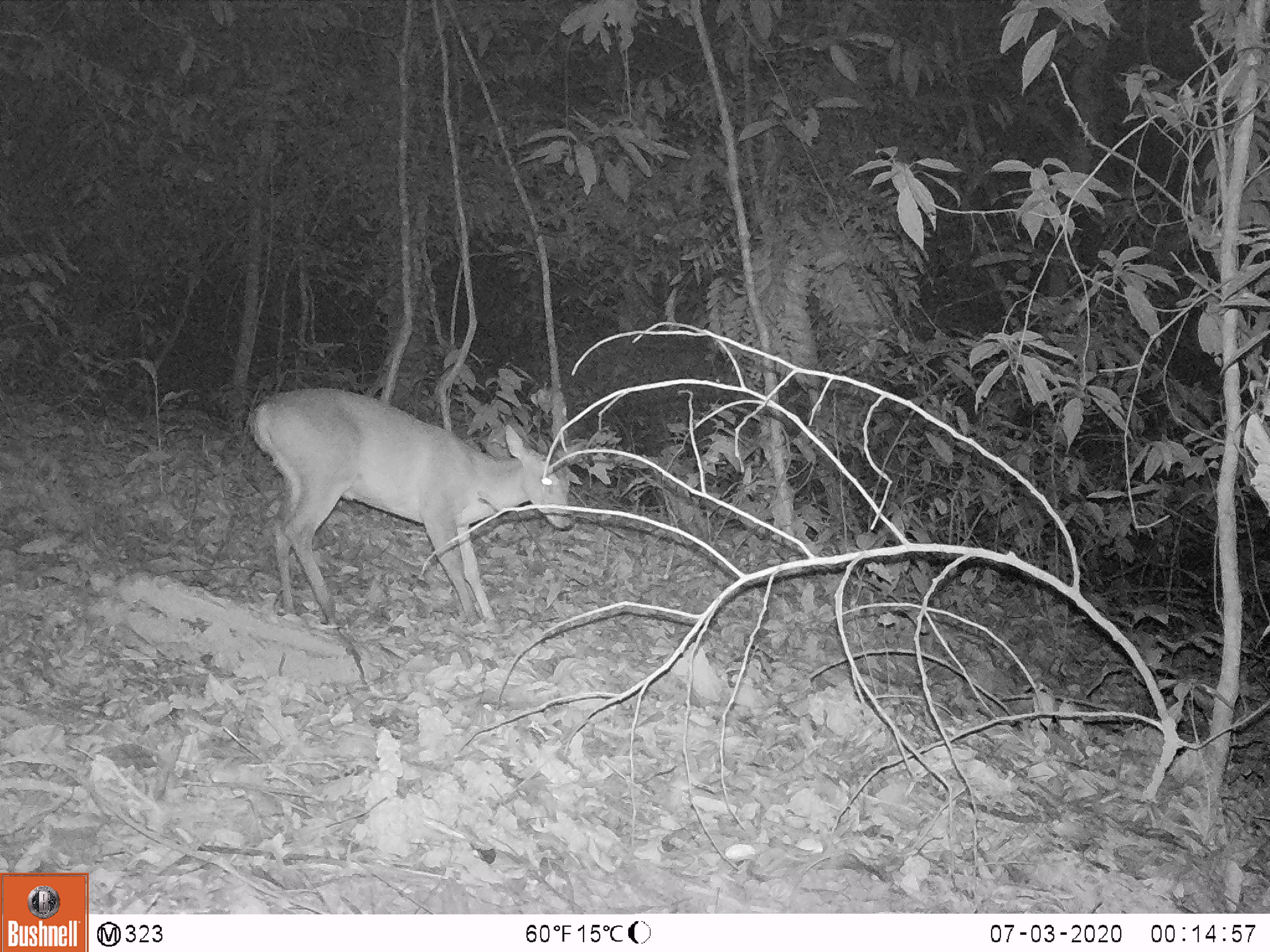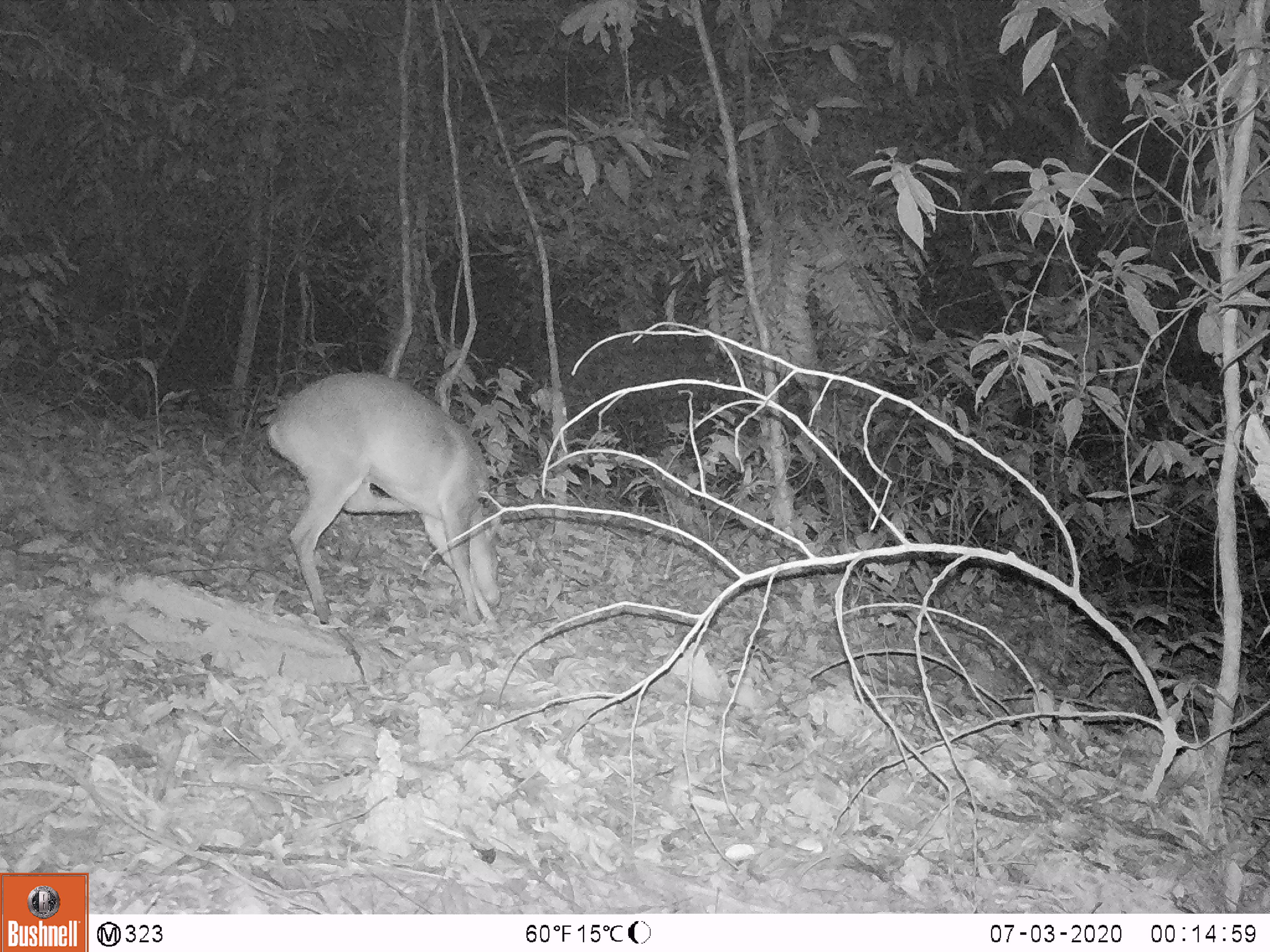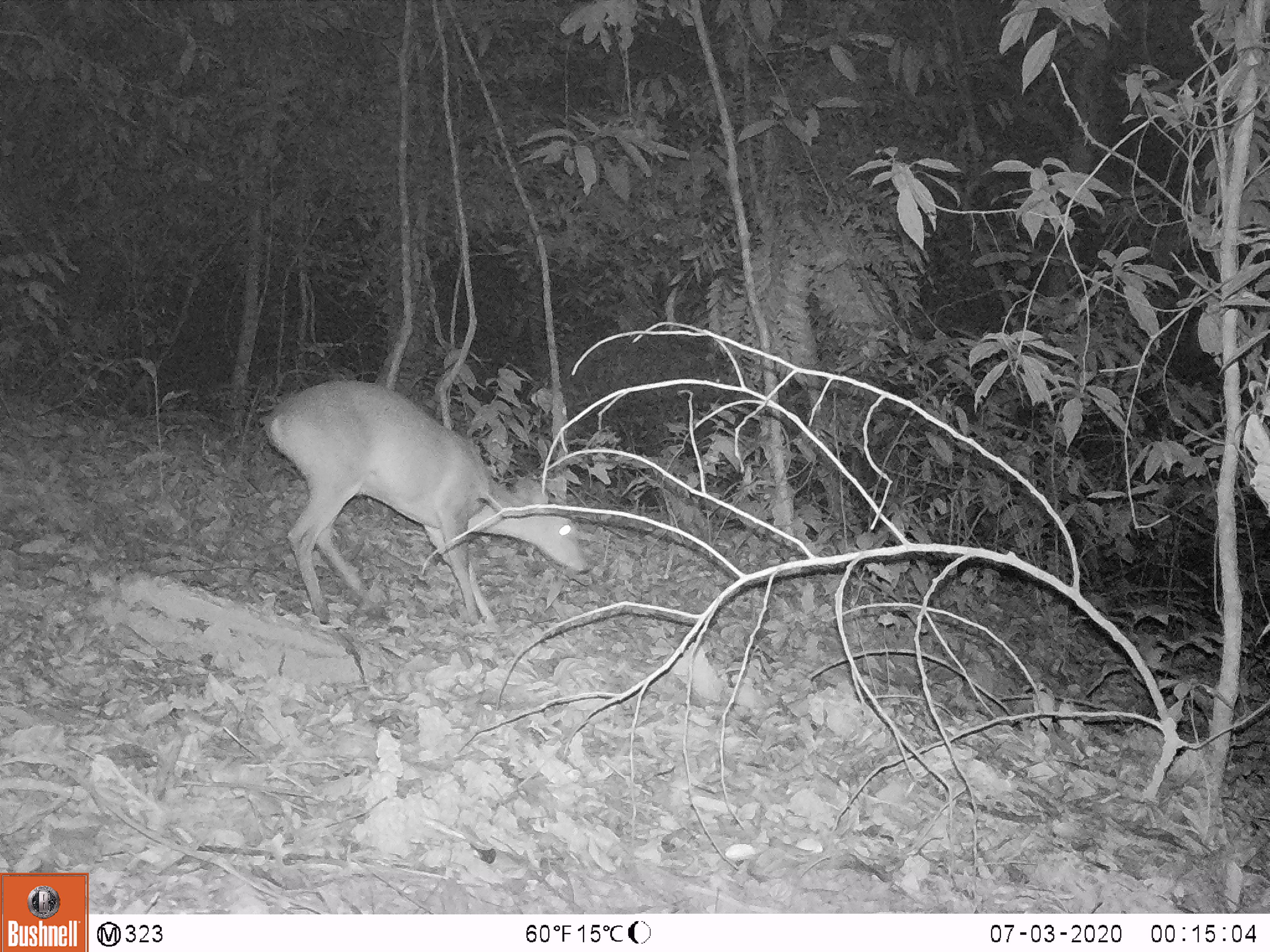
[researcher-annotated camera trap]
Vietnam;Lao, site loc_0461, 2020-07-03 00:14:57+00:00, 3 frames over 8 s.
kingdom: Animalia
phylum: Chordata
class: Mammalia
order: Artiodactyla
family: Cervidae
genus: Muntiacus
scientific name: Muntiacus vuquangensis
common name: large-antlered muntjac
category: large antlered muntjac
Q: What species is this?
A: Large antlered muntjac (large-antlered muntjac) (Muntiacus vuquangensis).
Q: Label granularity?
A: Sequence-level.